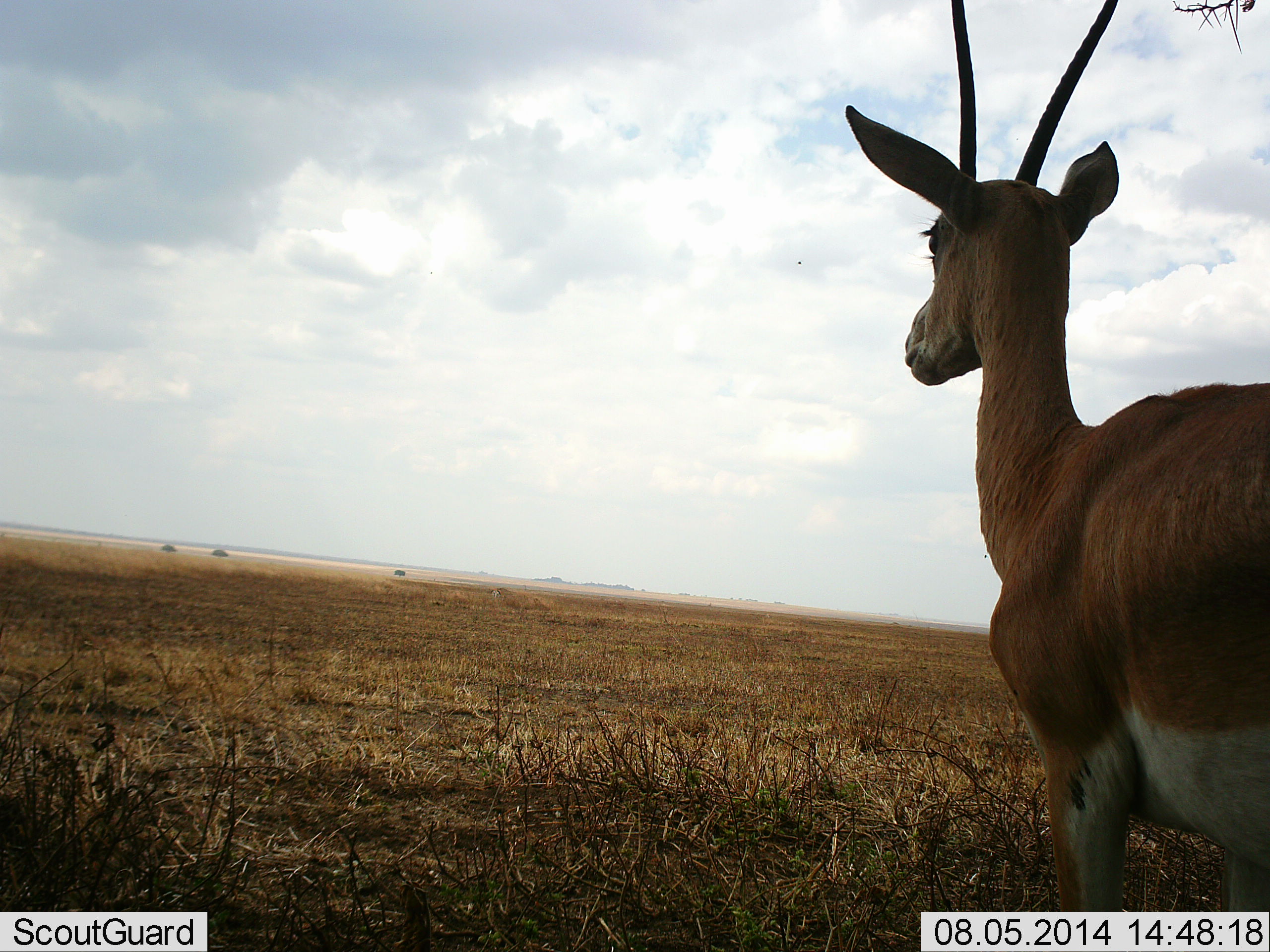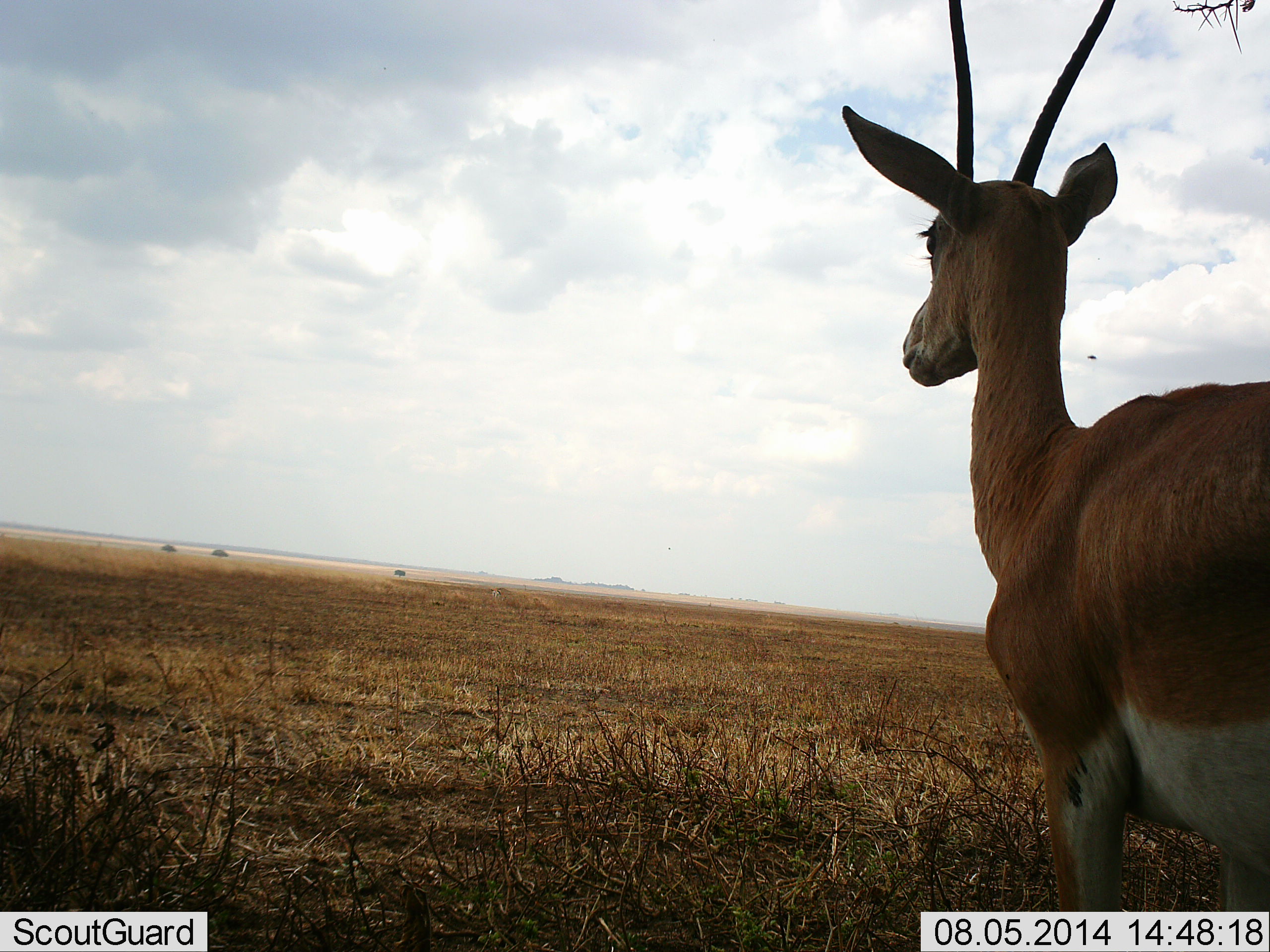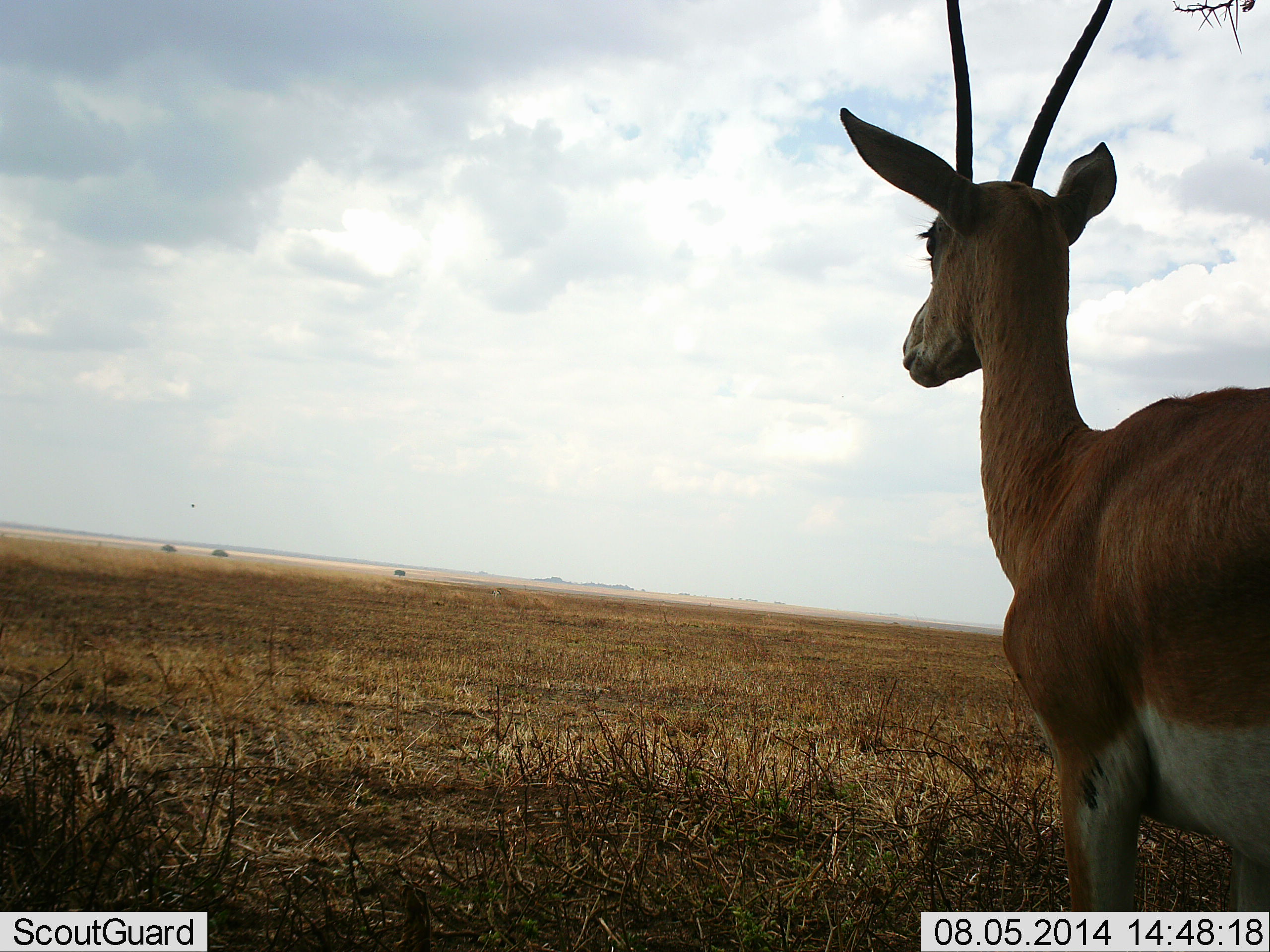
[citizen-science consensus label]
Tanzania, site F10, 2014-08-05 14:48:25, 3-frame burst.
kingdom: Animalia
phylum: Chordata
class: Mammalia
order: Artiodactyla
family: Bovidae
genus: Nanger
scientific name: Nanger granti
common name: grant's gazelle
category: gazellegrants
Gazellegrants (grant's gazelle) (Nanger granti), count 1. Behavior (volunteer vote fractions): standing 100%, resting 0%, moving 0%, interacting 0%. Young present (vote fraction): 0%. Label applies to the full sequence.